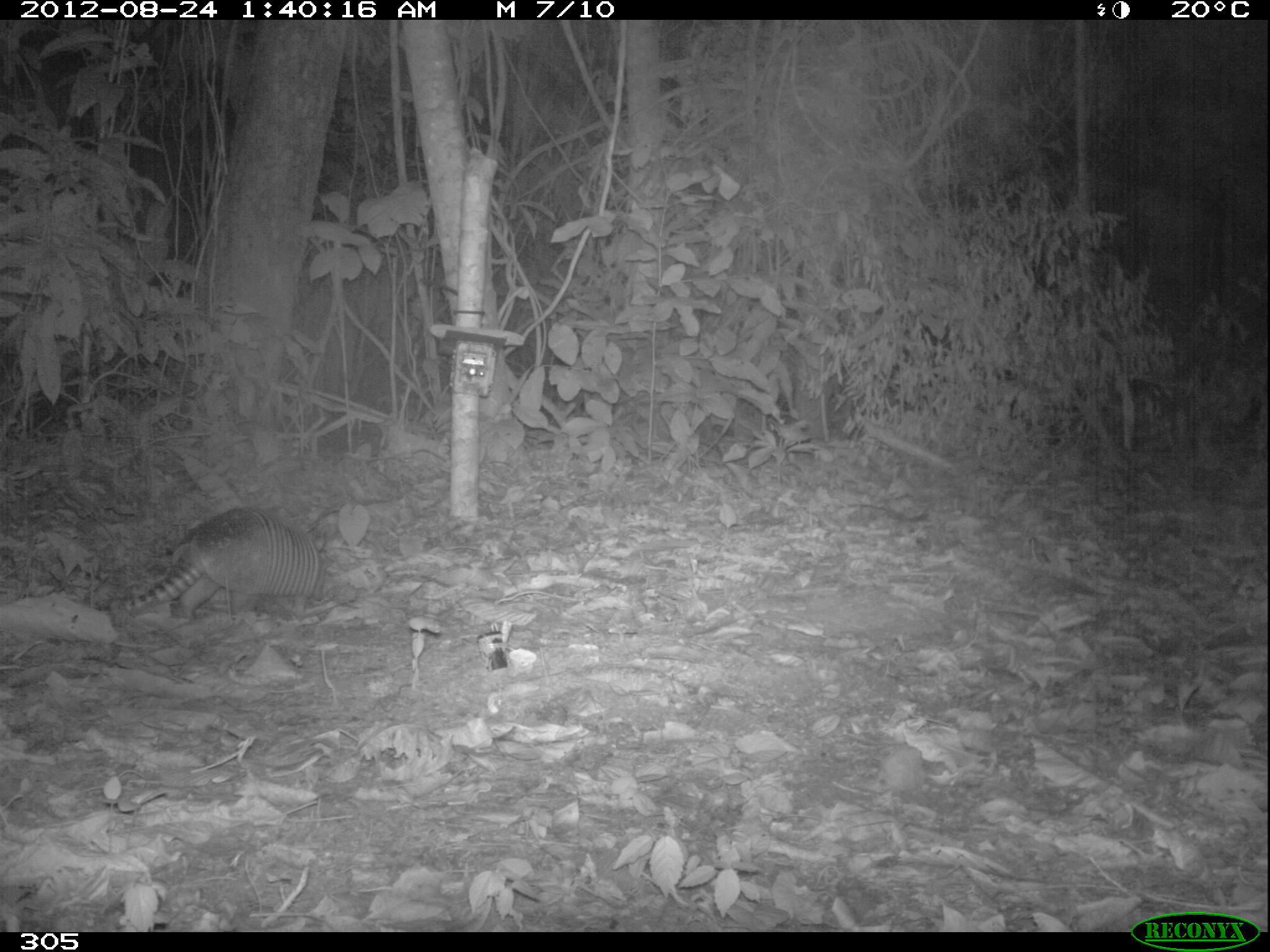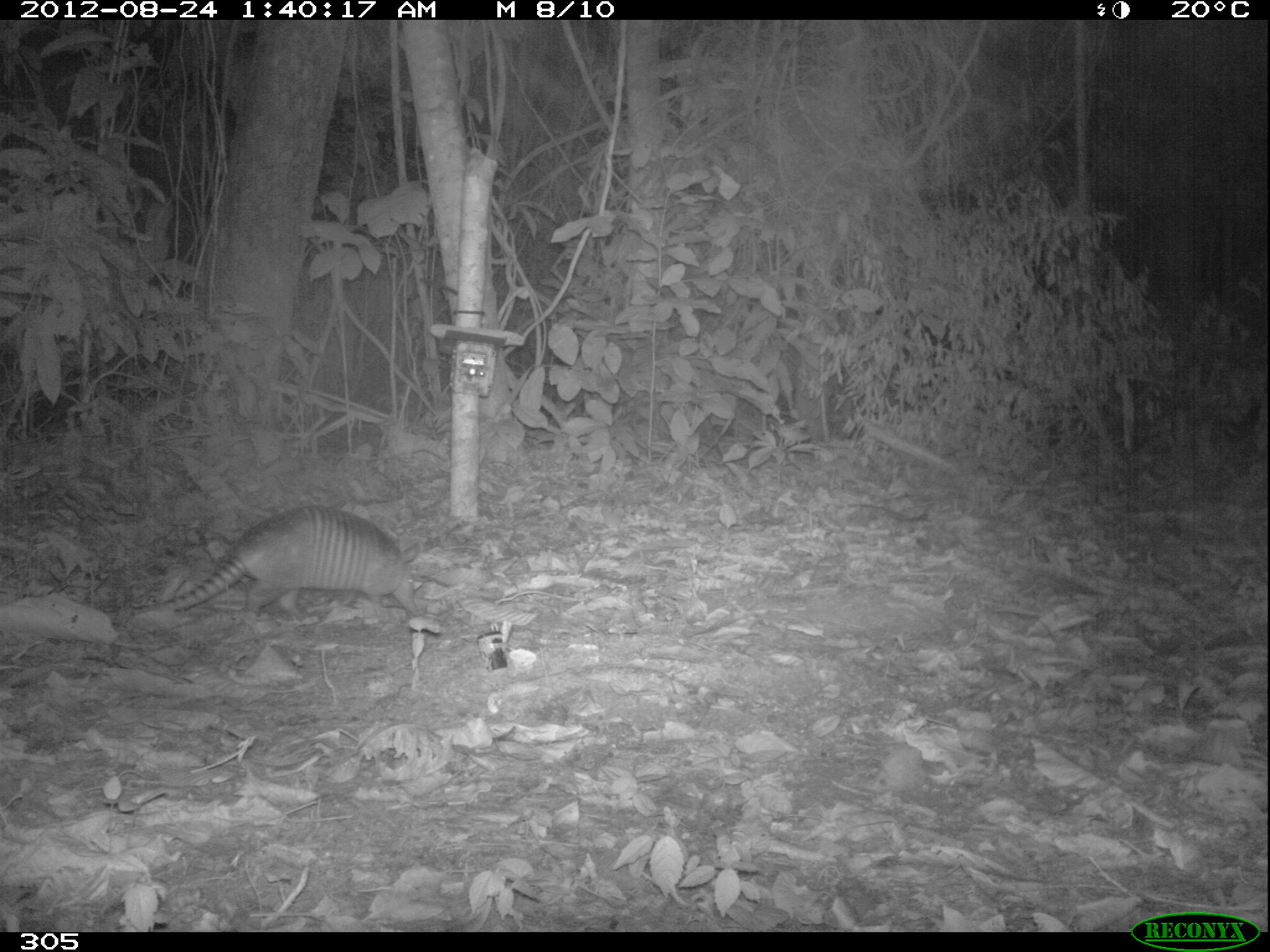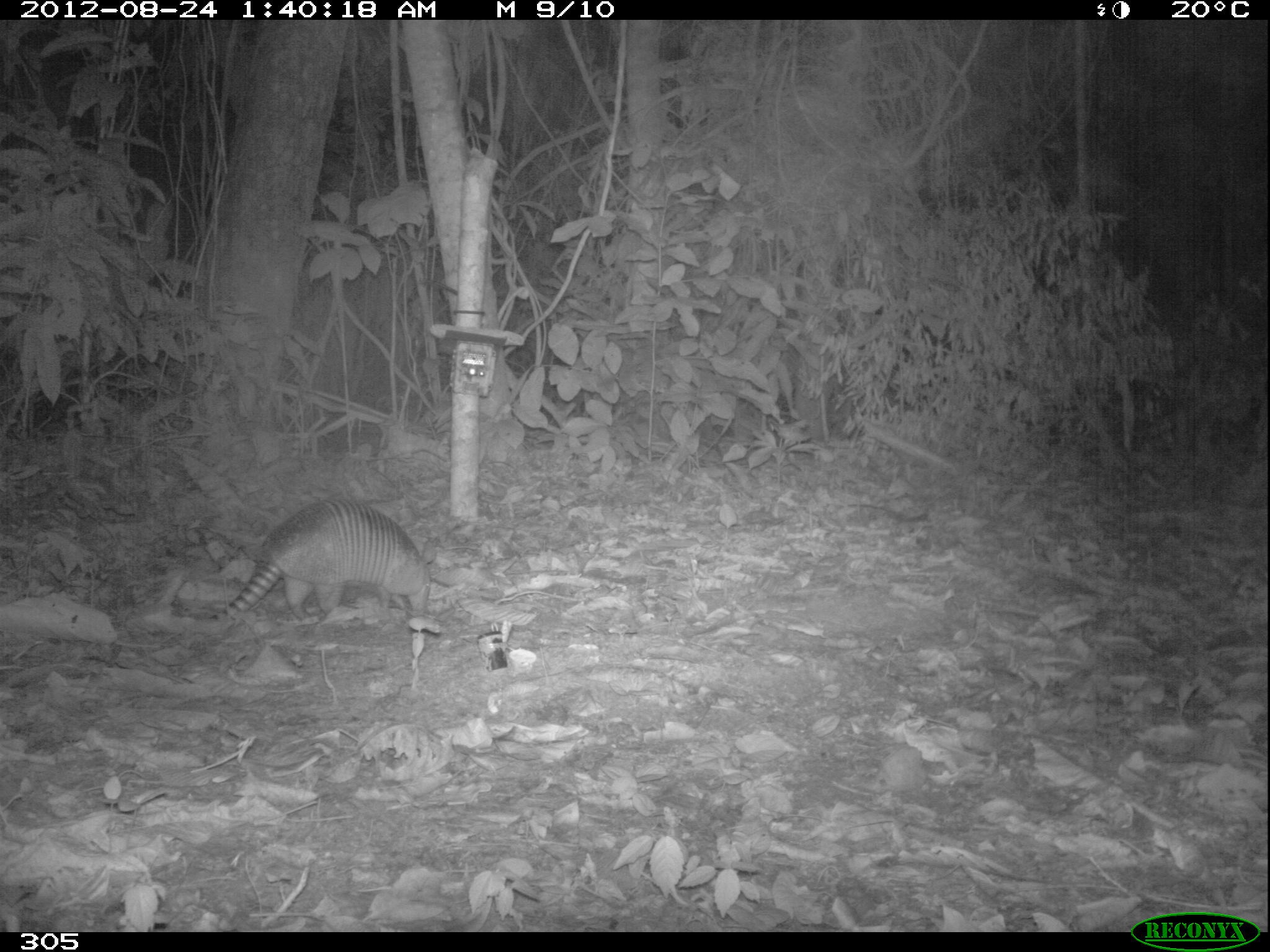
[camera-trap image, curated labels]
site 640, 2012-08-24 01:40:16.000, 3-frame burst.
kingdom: Animalia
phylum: Chordata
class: Mammalia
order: Cingulata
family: Dasypodidae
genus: Dasypus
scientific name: Dasypus novemcinctus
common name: nine-banded armadillo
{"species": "Dasypus novemcinctus (nine-banded armadillo)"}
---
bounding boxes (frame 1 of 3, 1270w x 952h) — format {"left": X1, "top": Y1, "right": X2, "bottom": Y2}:
dasypus novemcinctus: {"left": 90, "top": 503, "right": 334, "bottom": 628}